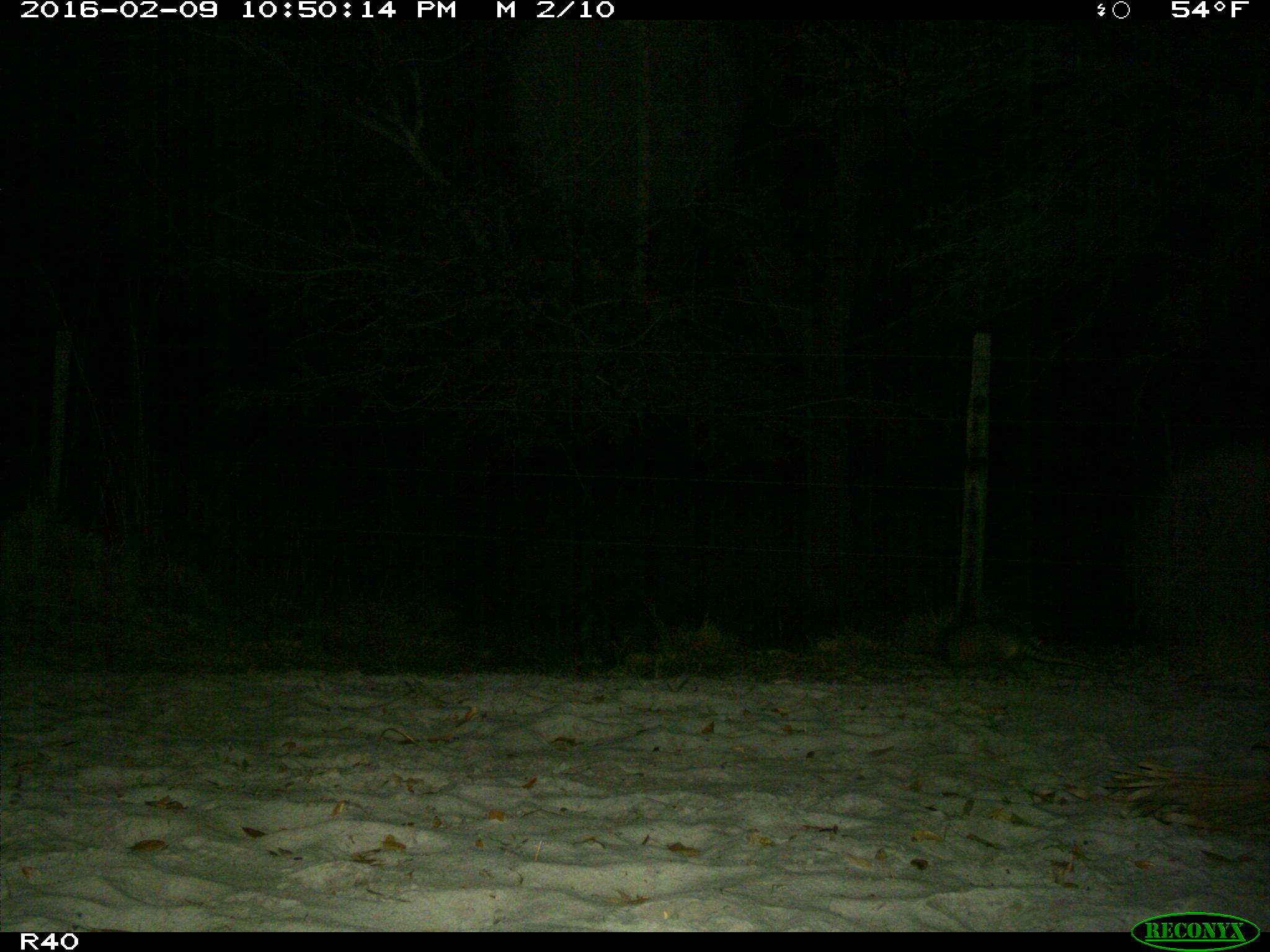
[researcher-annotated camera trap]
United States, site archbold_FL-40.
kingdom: Animalia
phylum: Chordata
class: Mammalia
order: Cingulata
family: Dasypodidae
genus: Dasypus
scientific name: Dasypus novemcinctus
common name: nine-banded armadillo